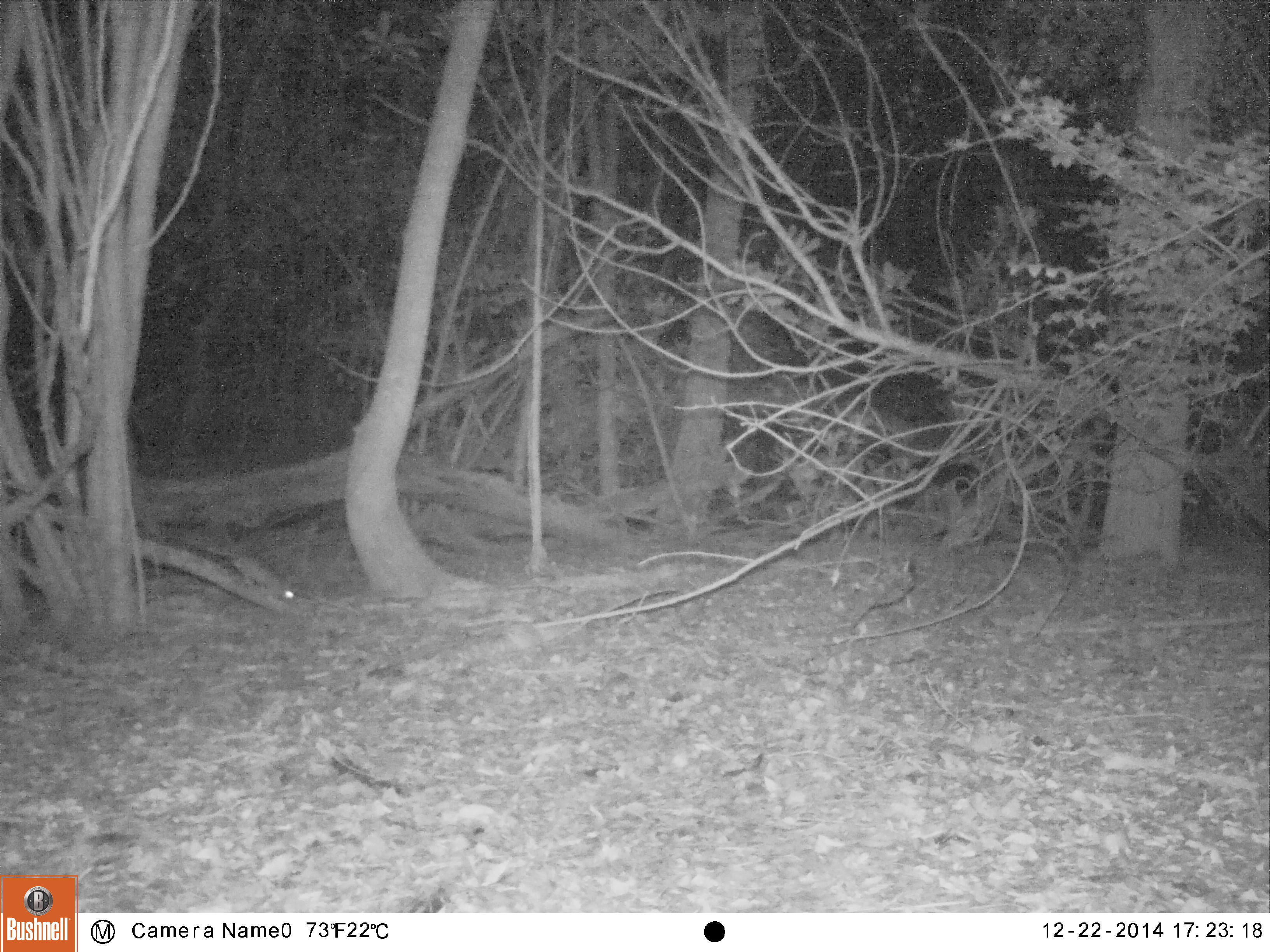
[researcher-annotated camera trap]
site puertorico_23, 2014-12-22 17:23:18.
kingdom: Animalia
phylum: Chordata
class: Mammalia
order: Rodentia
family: Muridae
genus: Rattus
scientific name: Rattus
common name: rat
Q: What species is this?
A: Rat (Rattus).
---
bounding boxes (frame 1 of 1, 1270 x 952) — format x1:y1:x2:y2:
rat: 221:522:297:614